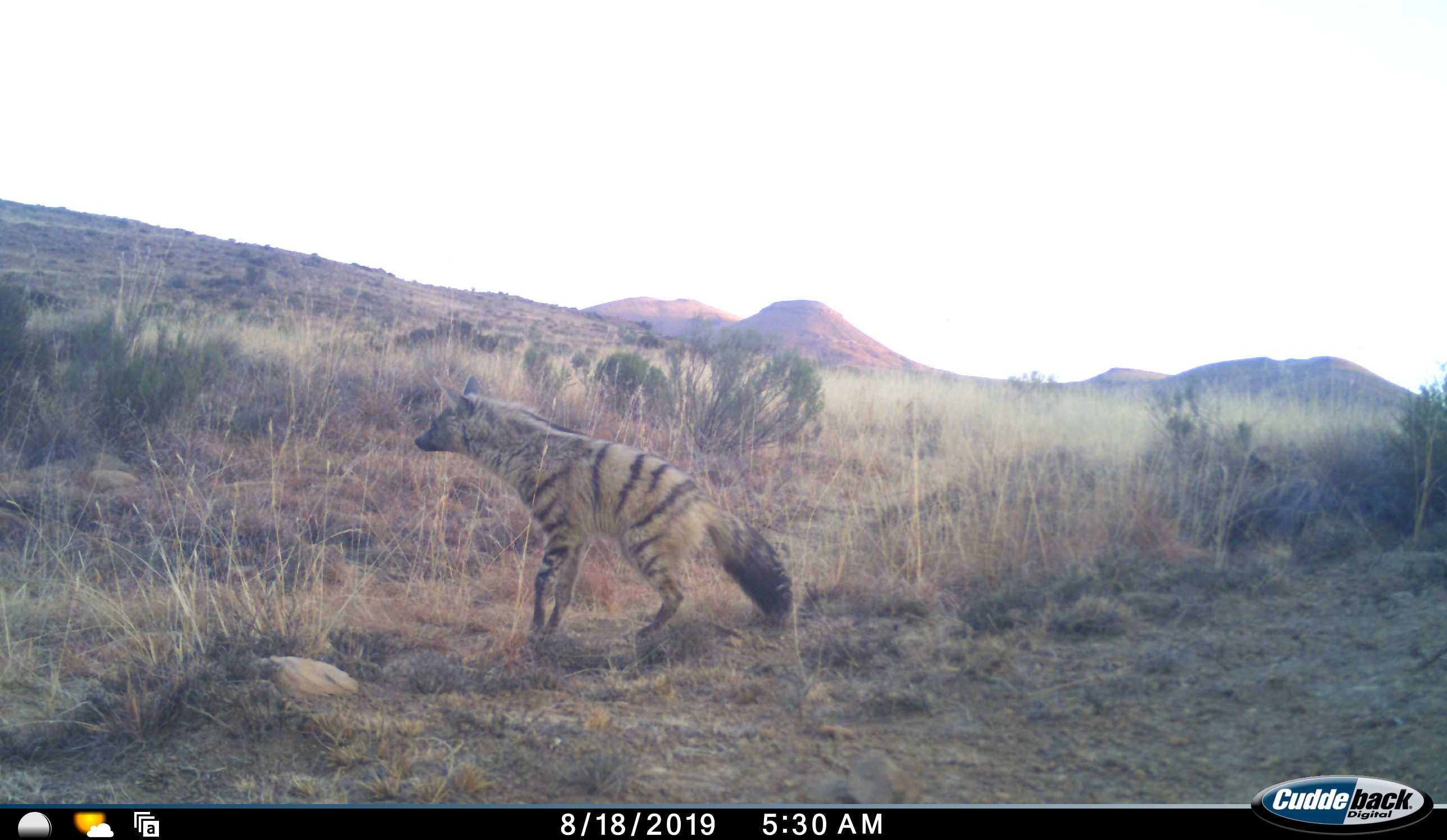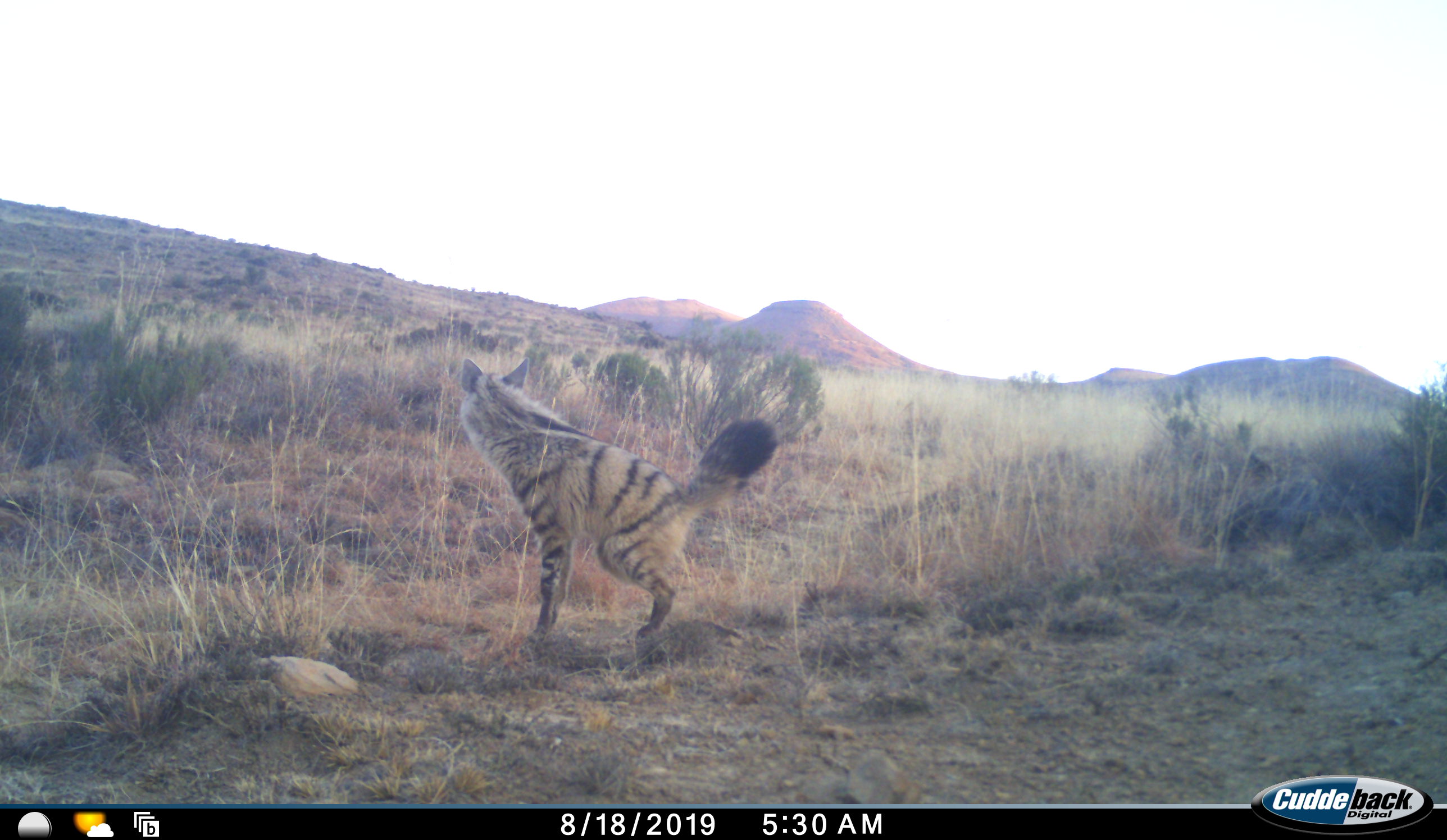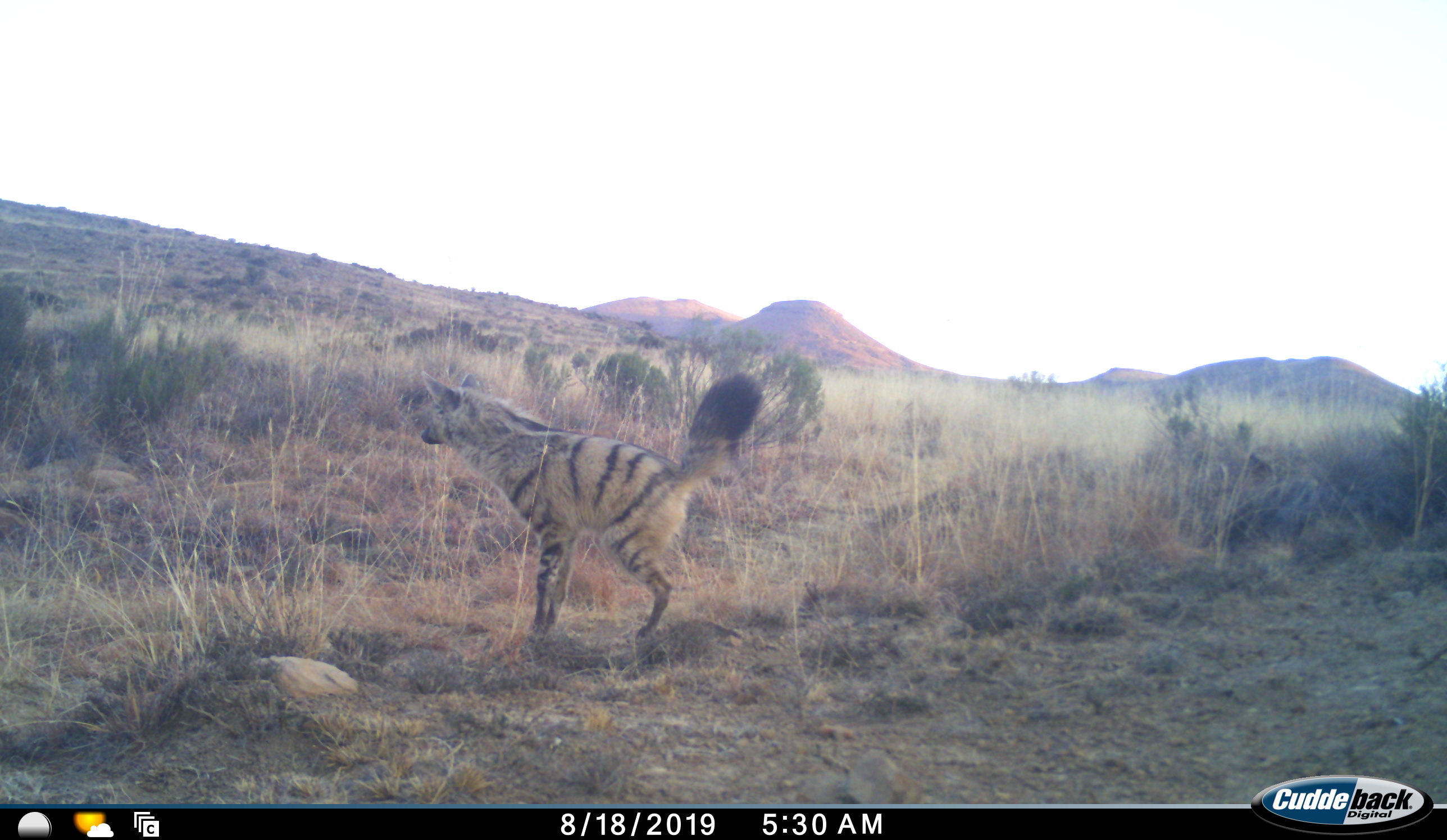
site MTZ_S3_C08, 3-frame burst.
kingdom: Animalia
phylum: Chordata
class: Mammalia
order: Carnivora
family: Hyaenidae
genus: Proteles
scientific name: Proteles cristatus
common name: aardwolf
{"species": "aardwolf (Proteles cristatus)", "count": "1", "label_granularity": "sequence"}